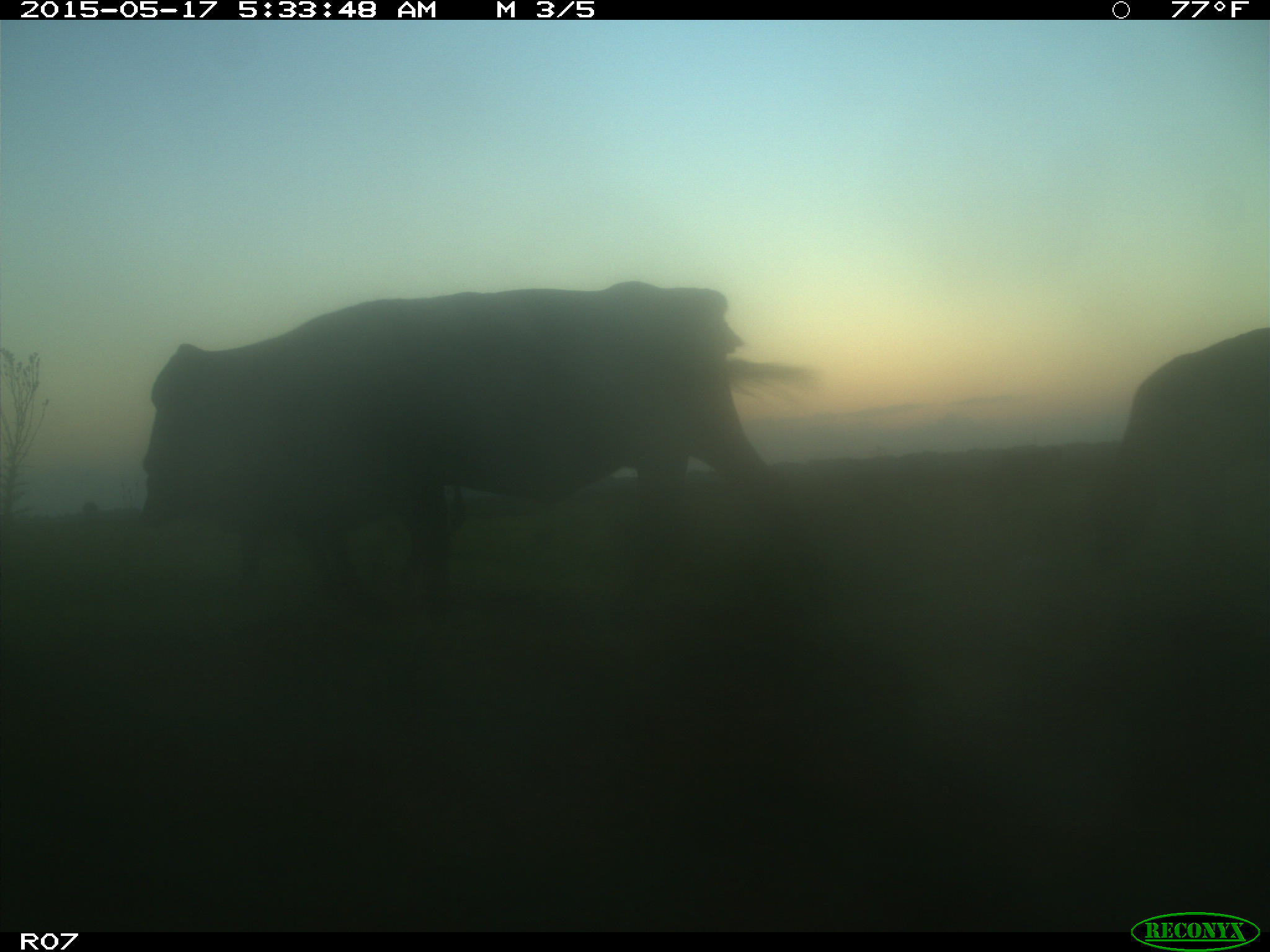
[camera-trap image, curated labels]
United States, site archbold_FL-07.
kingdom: Animalia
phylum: Chordata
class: Mammalia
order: Artiodactyla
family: Bovidae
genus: Bos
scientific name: Bos taurus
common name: domestic cow